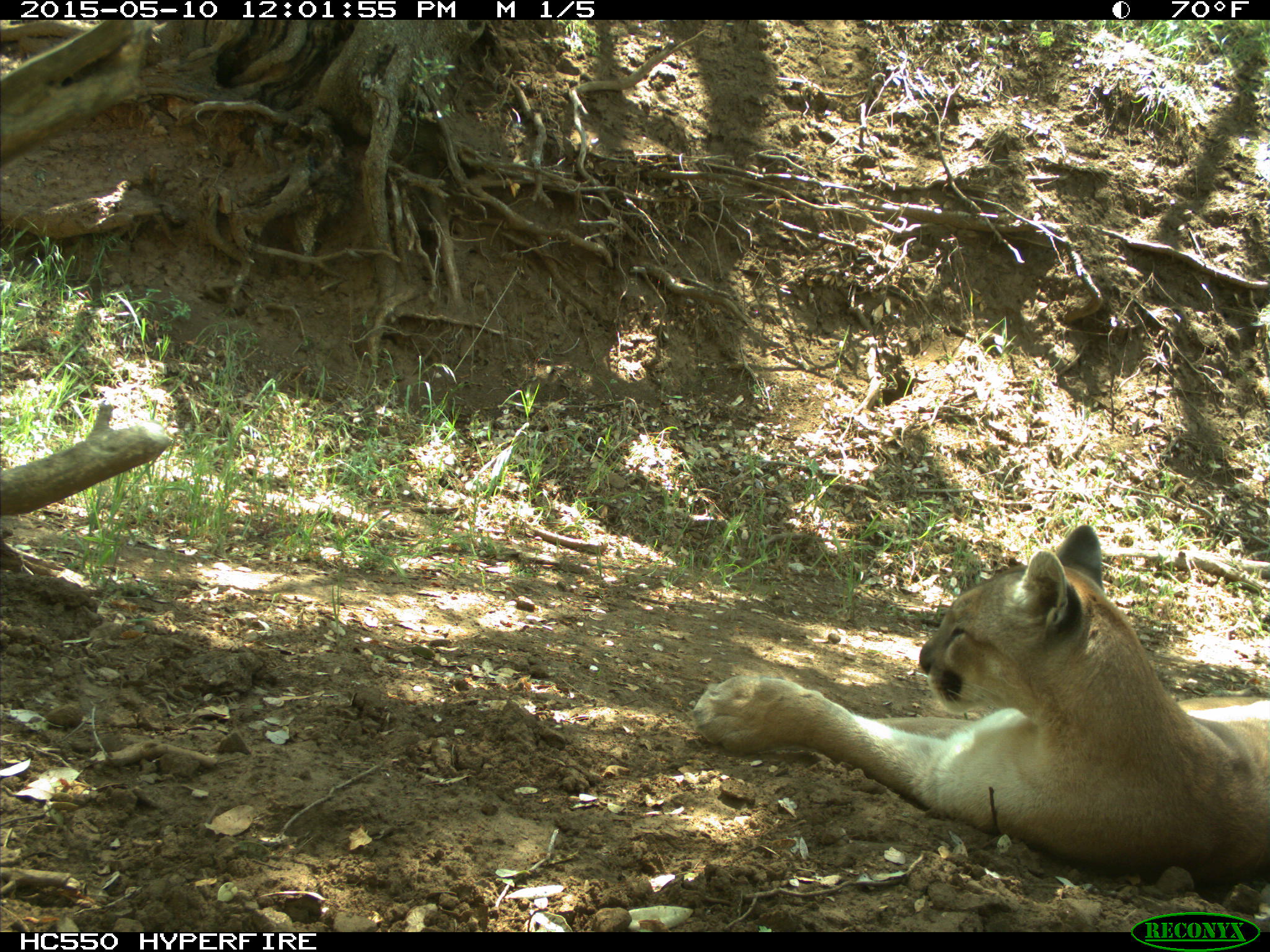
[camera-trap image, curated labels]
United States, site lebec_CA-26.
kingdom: Animalia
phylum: Chordata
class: Mammalia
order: Carnivora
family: Felidae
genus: Puma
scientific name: Puma concolor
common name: mountain lion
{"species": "Puma concolor (mountain lion)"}